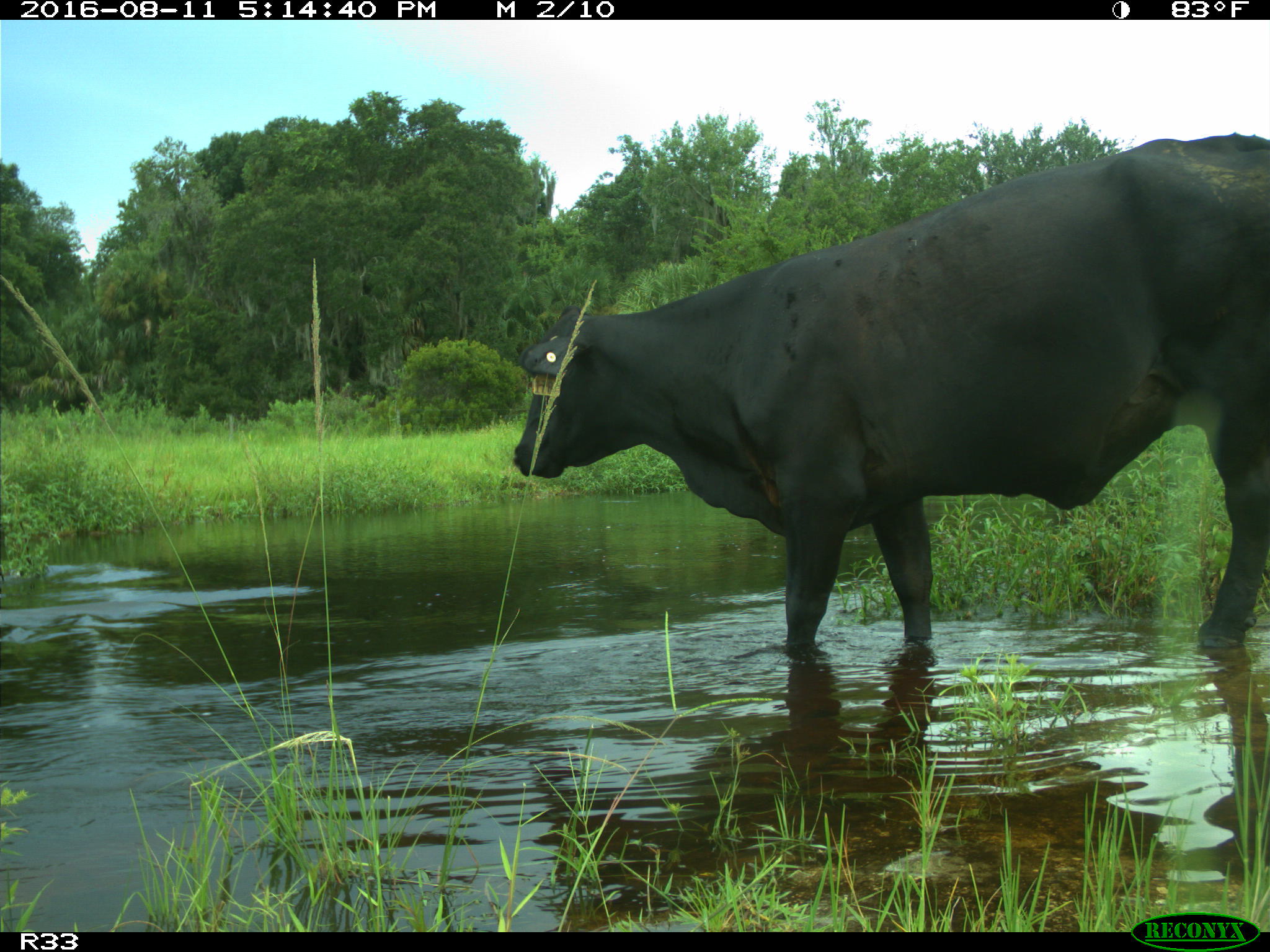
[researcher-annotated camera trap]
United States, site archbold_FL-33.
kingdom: Animalia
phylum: Chordata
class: Mammalia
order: Artiodactyla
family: Bovidae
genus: Bos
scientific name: Bos taurus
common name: domestic cow